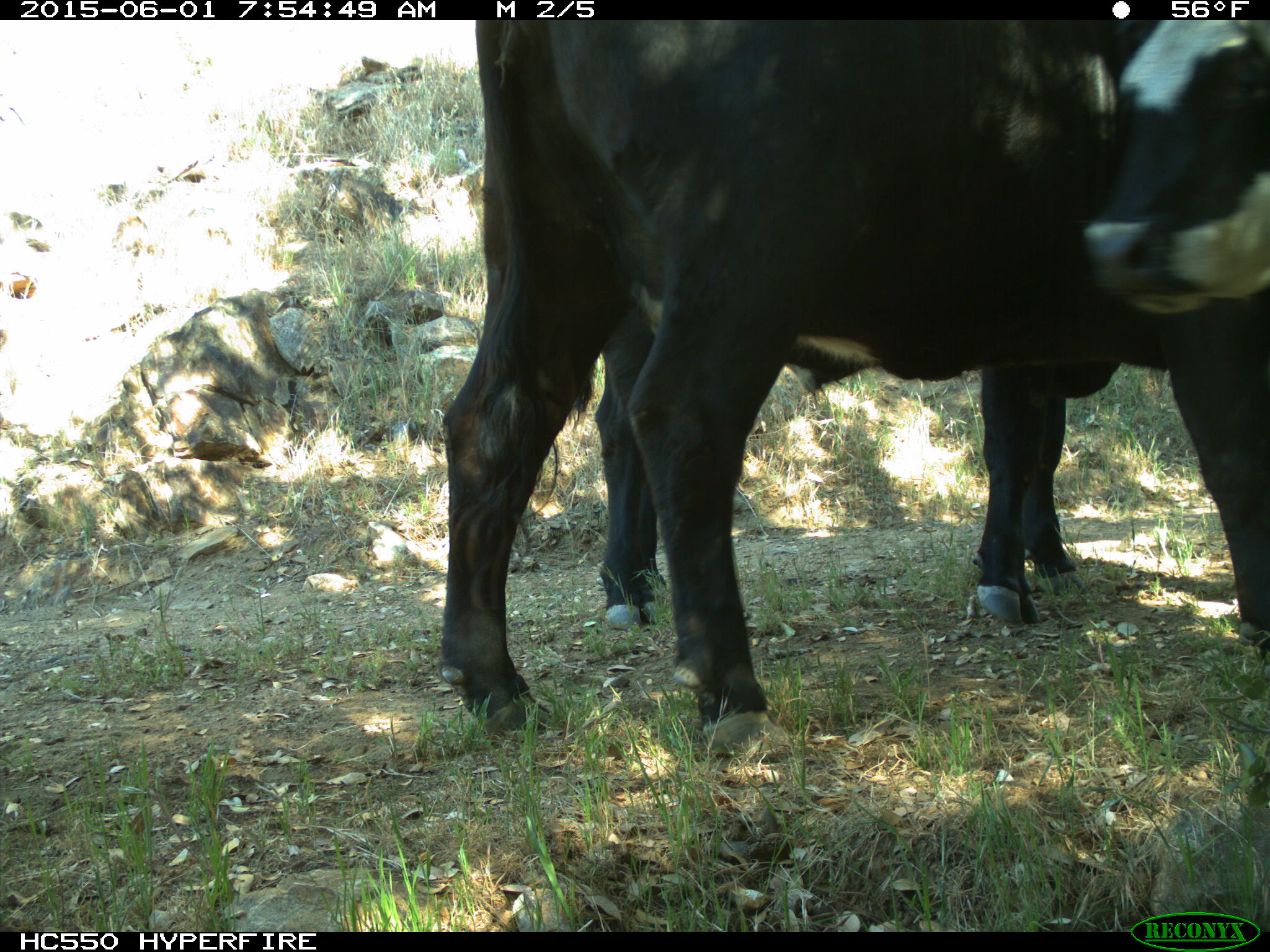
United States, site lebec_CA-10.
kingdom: Animalia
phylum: Chordata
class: Mammalia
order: Artiodactyla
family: Bovidae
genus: Bos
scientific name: Bos taurus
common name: domestic cow